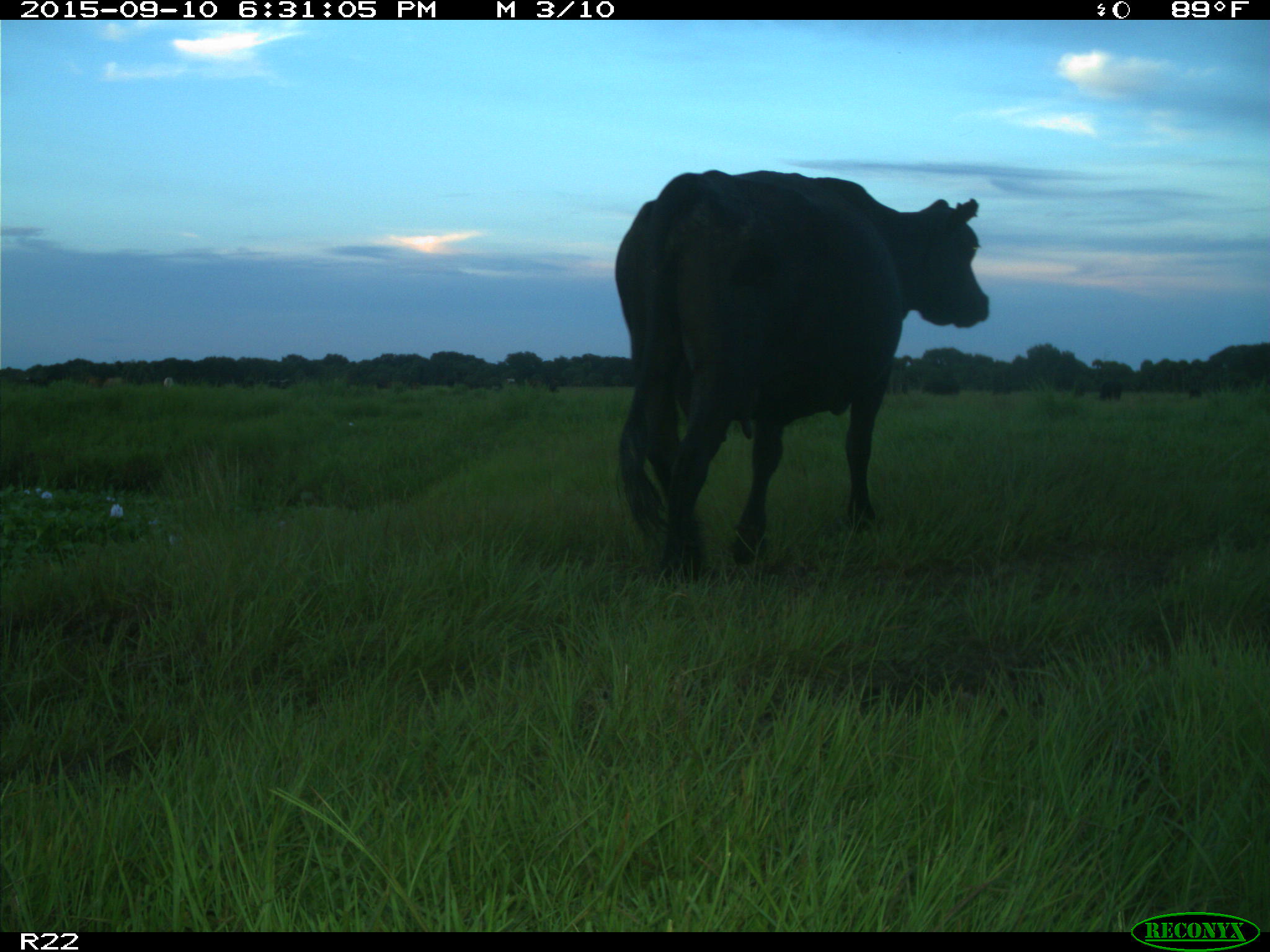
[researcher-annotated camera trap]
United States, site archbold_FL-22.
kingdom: Animalia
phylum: Chordata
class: Mammalia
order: Artiodactyla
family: Bovidae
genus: Bos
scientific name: Bos taurus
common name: domestic cow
Bos taurus (domestic cow).